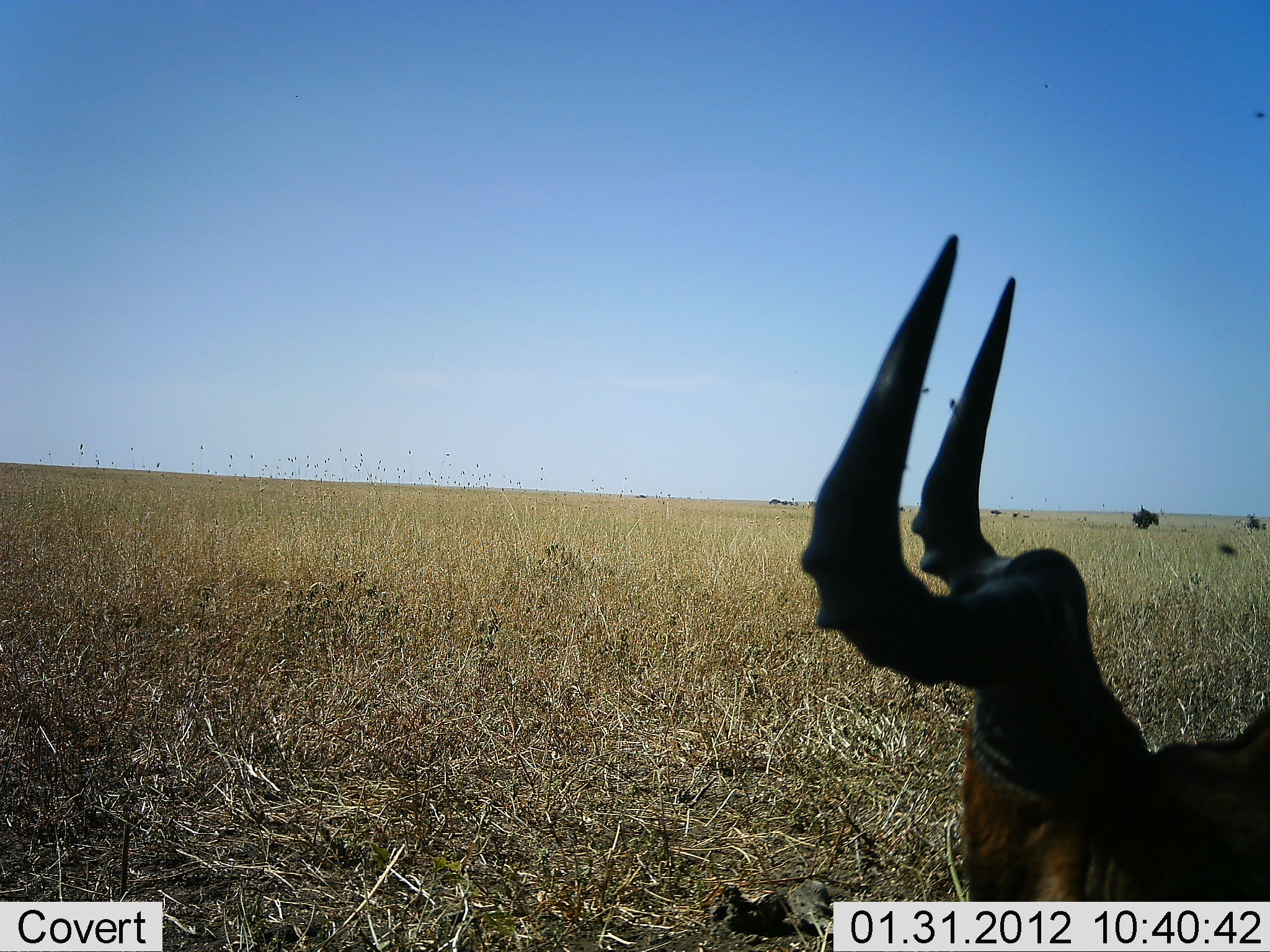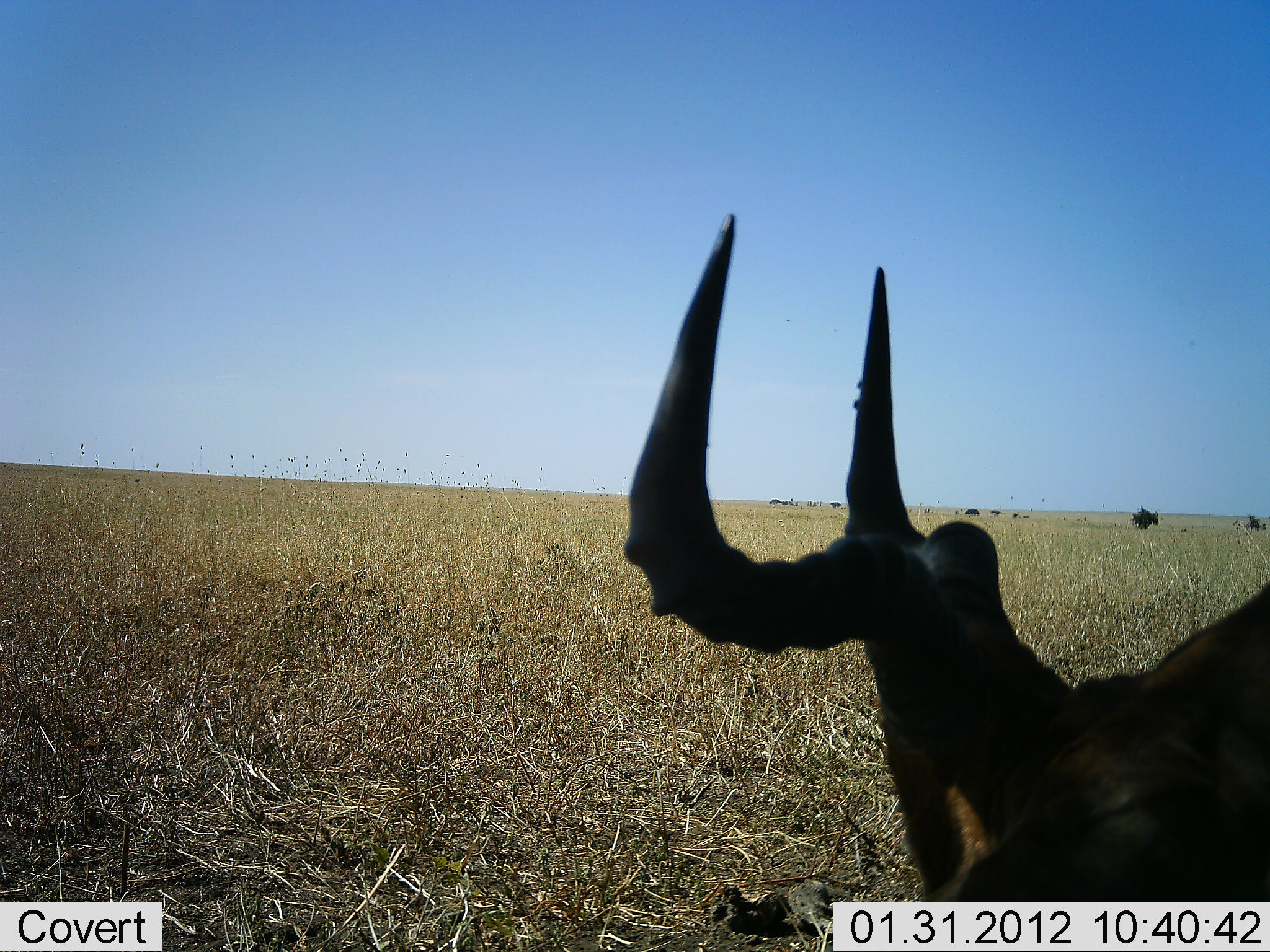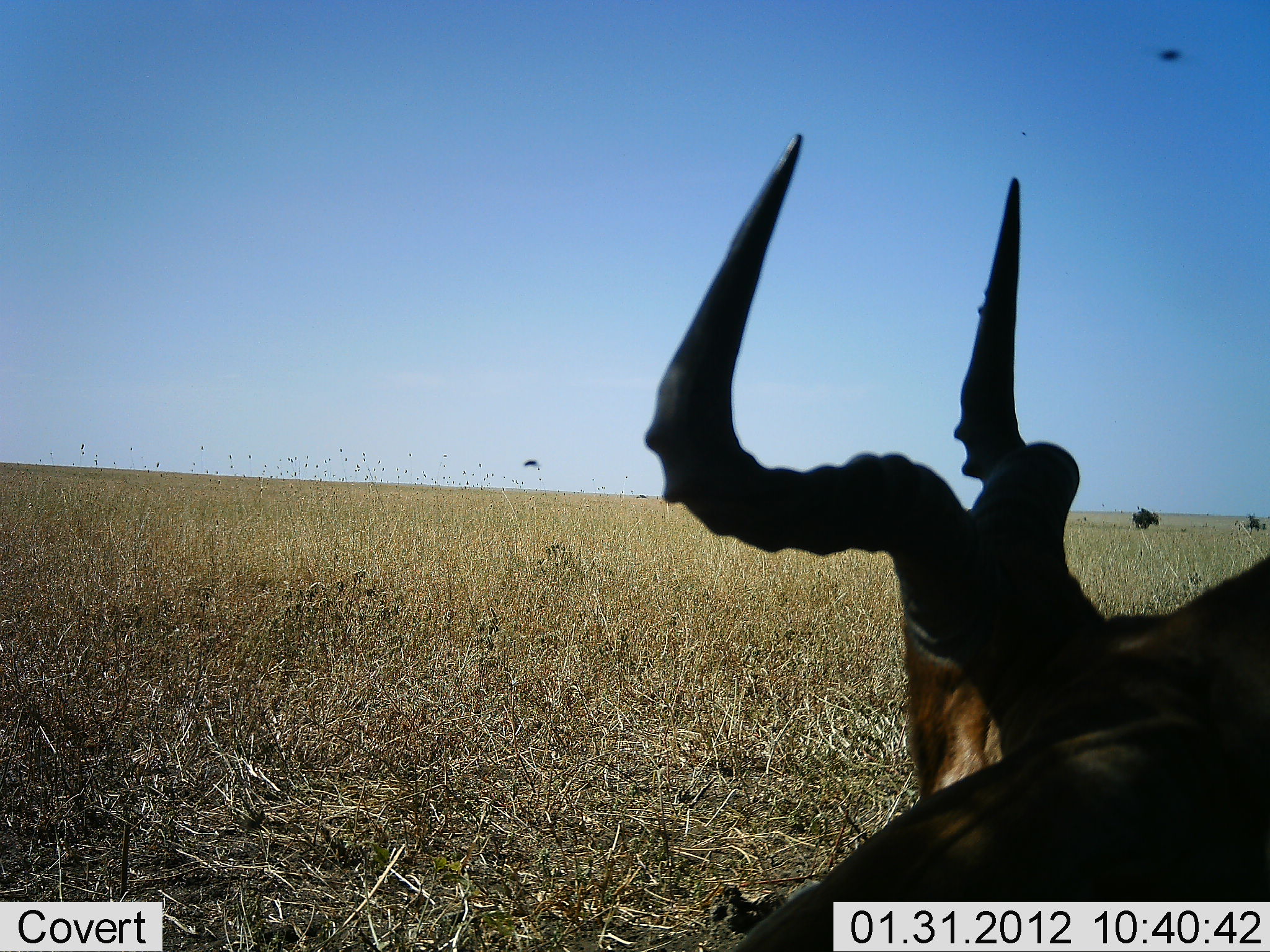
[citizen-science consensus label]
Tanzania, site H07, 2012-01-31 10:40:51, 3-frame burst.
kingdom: Animalia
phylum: Chordata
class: Mammalia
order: Artiodactyla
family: Bovidae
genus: Alcelaphus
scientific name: Alcelaphus buselaphus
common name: hartebeest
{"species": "hartebeest (Alcelaphus buselaphus)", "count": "1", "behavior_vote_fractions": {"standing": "25%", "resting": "38%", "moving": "12%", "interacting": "0%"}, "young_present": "0%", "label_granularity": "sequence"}